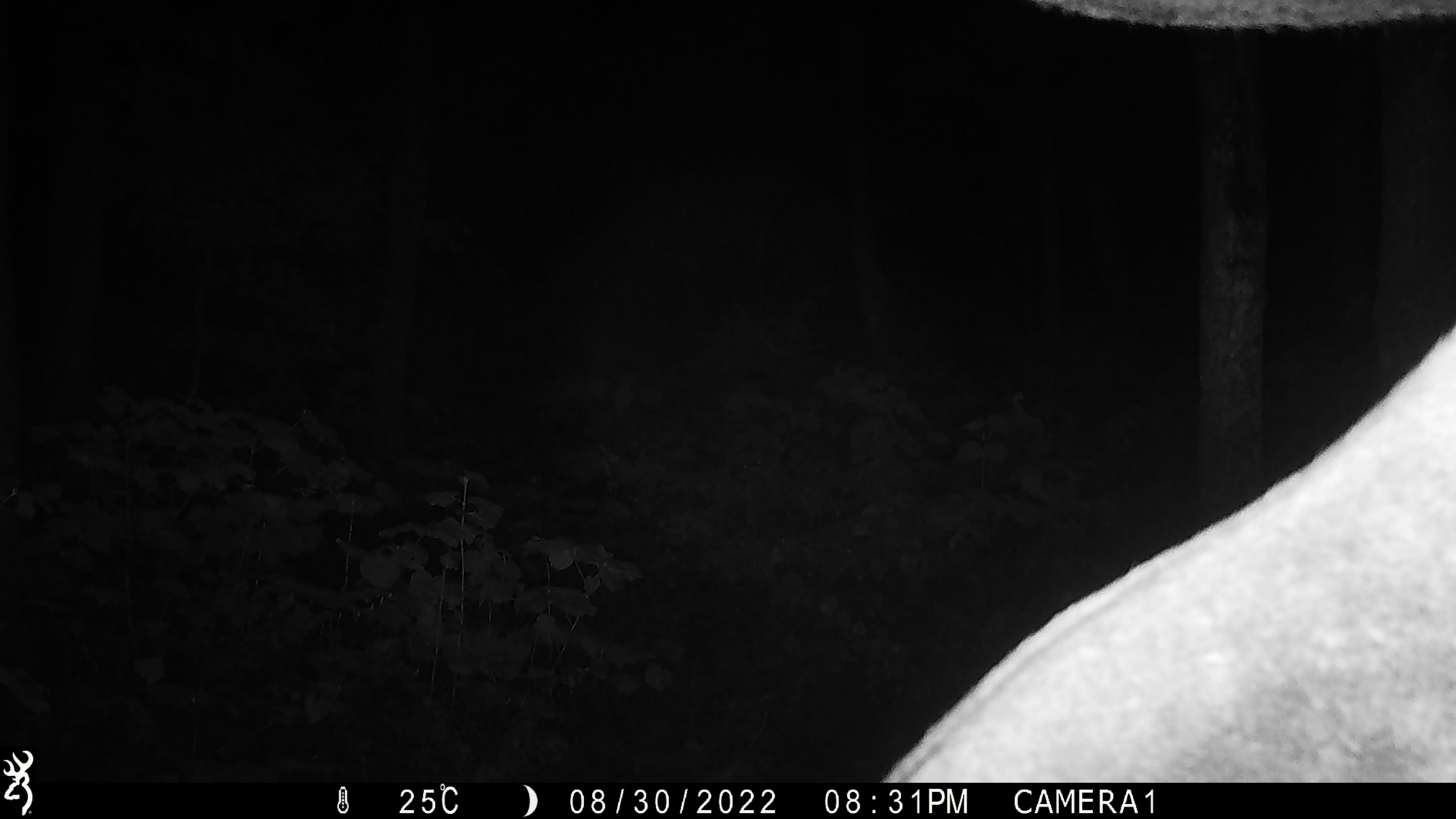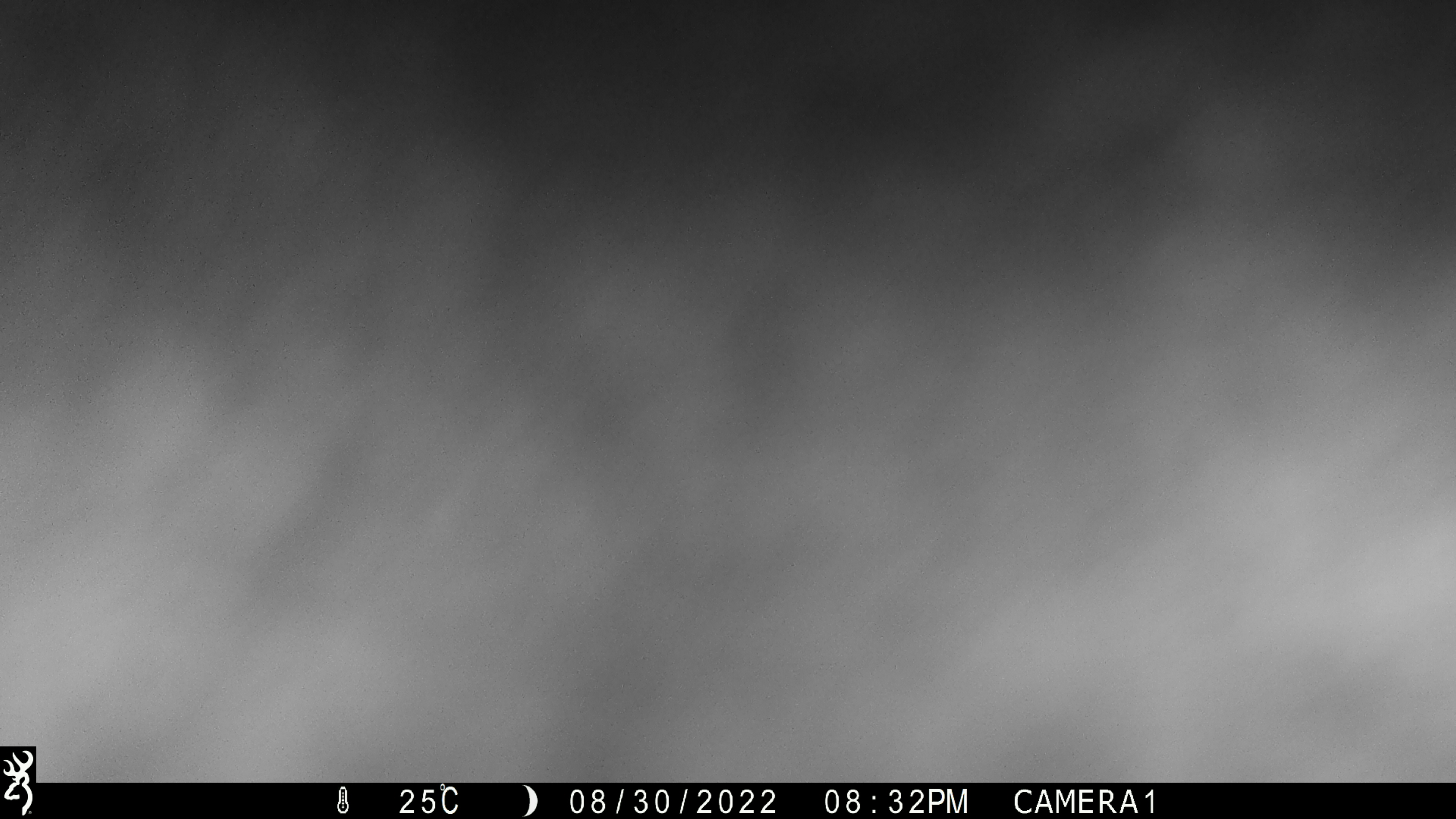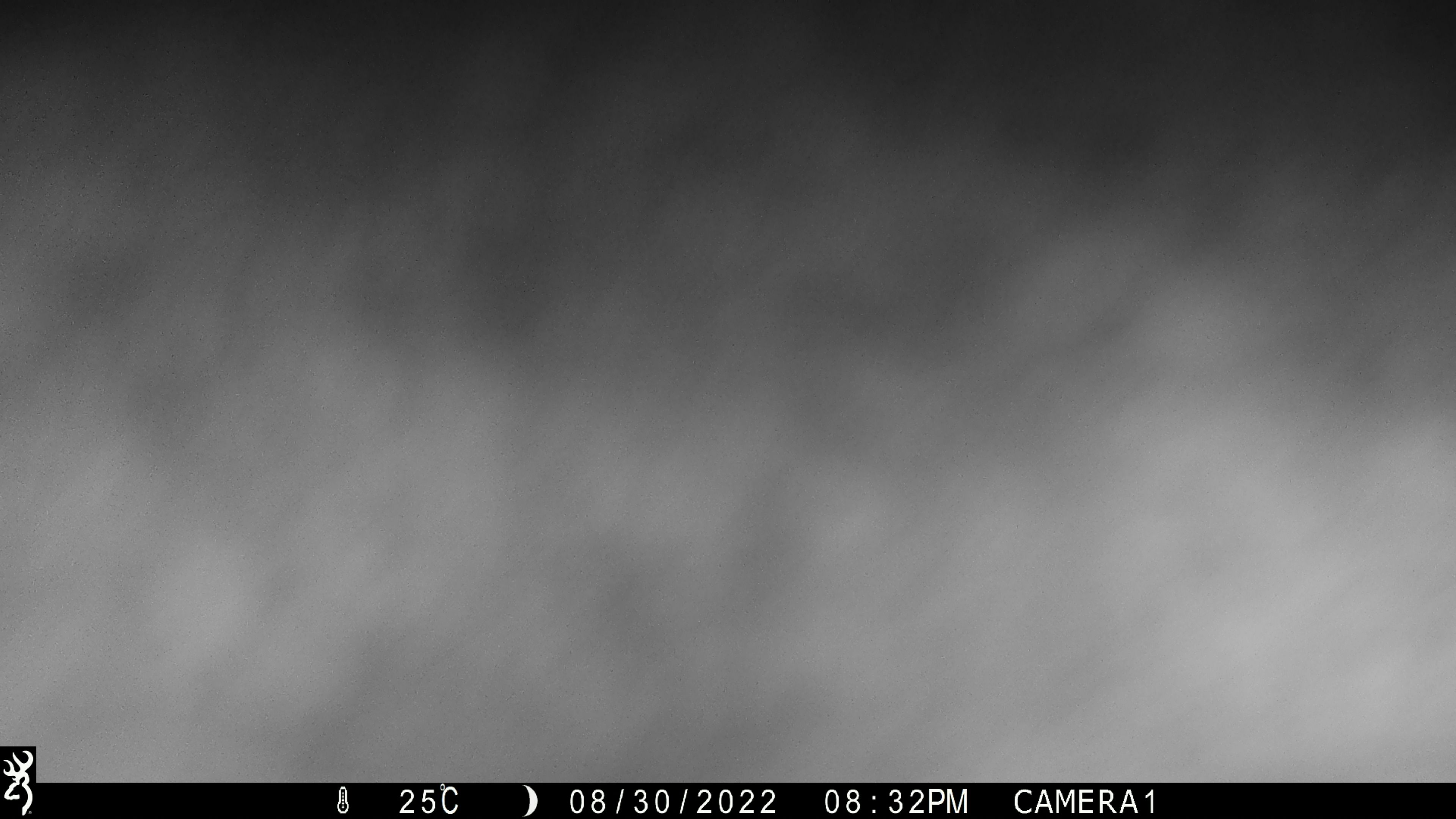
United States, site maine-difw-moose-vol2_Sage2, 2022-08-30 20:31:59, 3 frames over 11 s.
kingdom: Animalia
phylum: Chordata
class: Mammalia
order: Artiodactyla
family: Cervidae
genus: Alces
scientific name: Alces alces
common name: moose